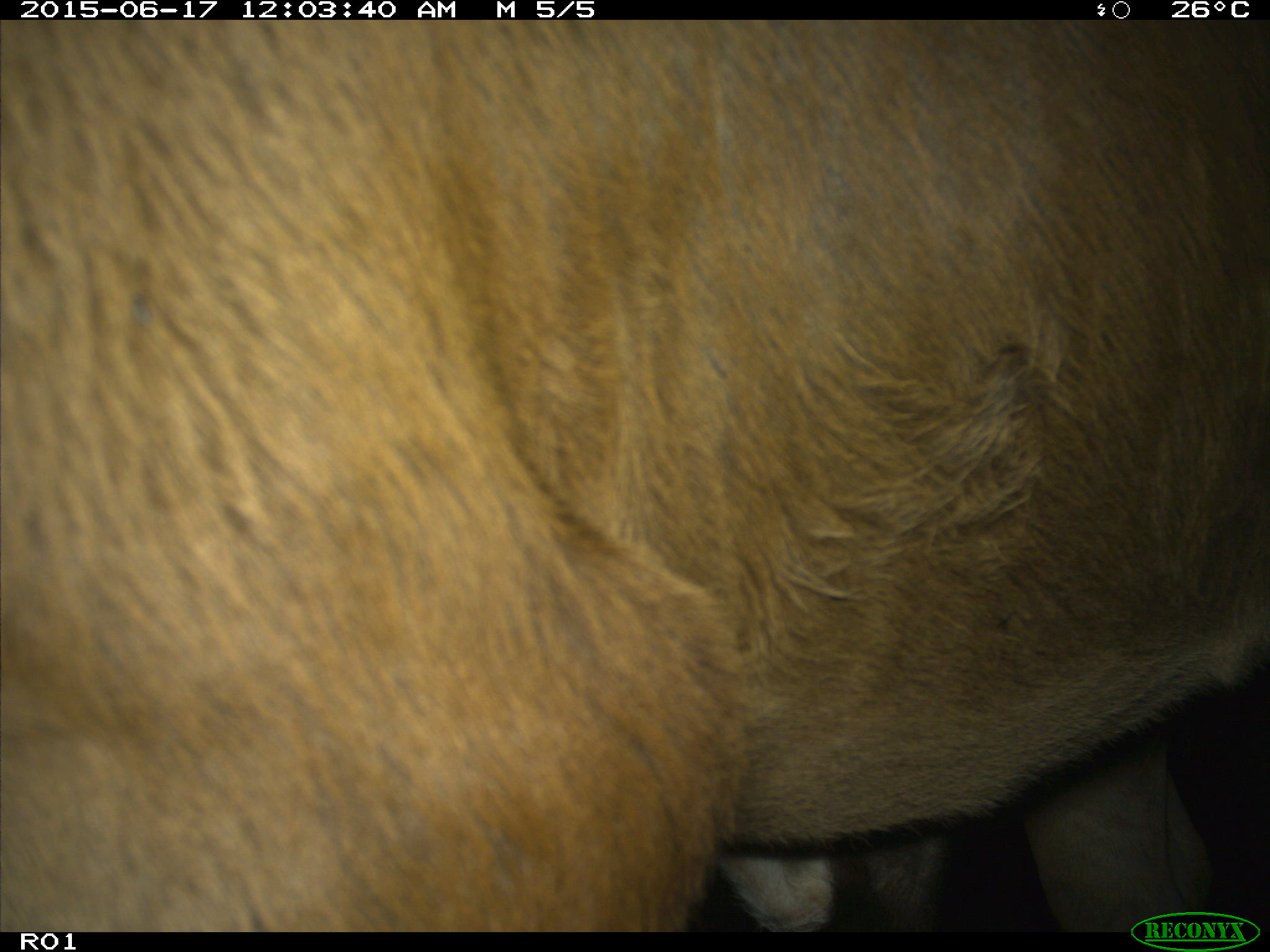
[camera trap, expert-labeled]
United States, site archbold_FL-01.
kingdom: Animalia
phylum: Chordata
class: Mammalia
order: Artiodactyla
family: Bovidae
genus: Bos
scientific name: Bos taurus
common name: domestic cow